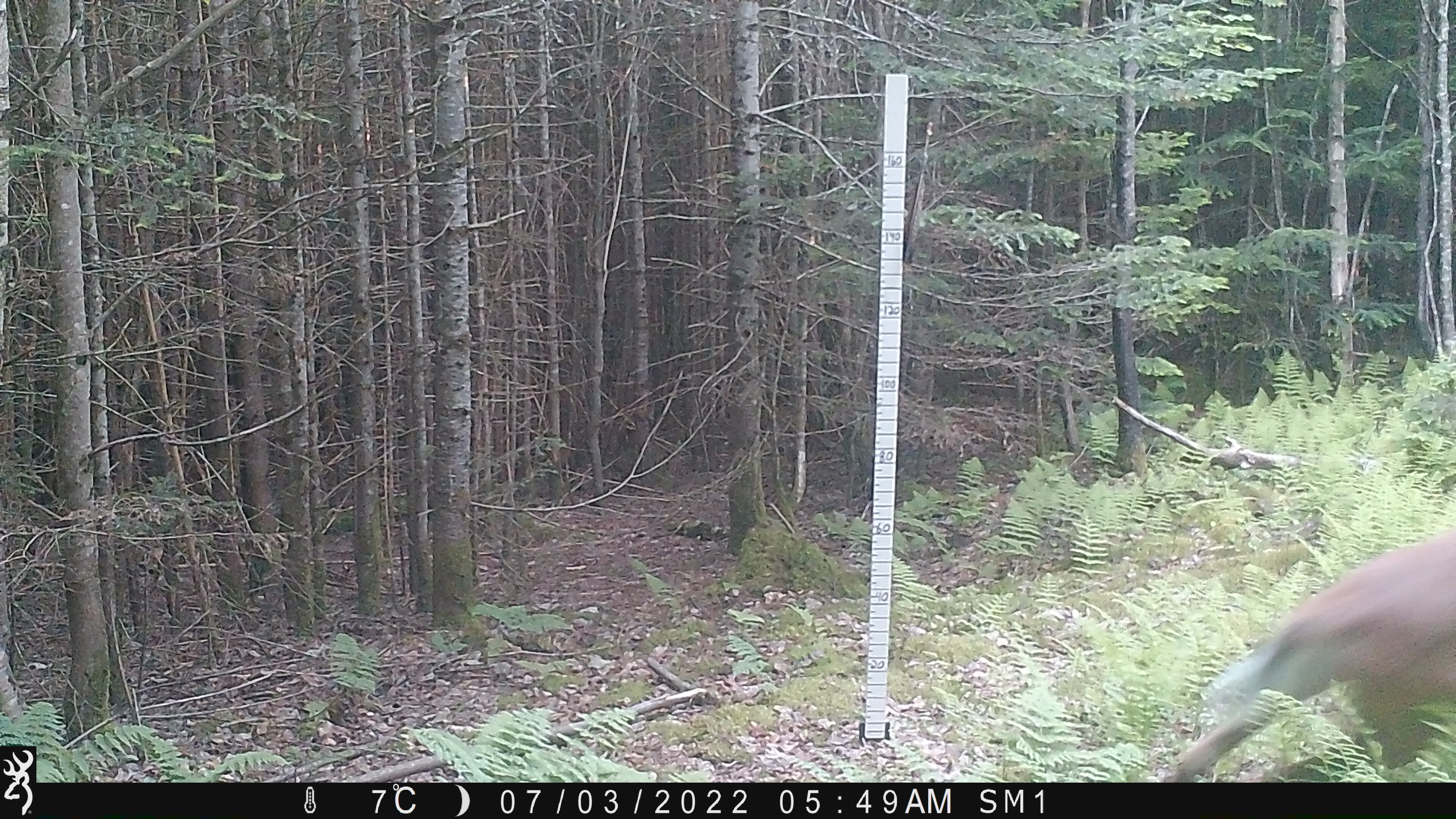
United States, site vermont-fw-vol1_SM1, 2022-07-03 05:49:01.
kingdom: Animalia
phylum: Chordata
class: Mammalia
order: Artiodactyla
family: Cervidae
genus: Odocoileus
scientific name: Odocoileus virginianus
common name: white-tailed deer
White-tailed deer (Odocoileus virginianus).